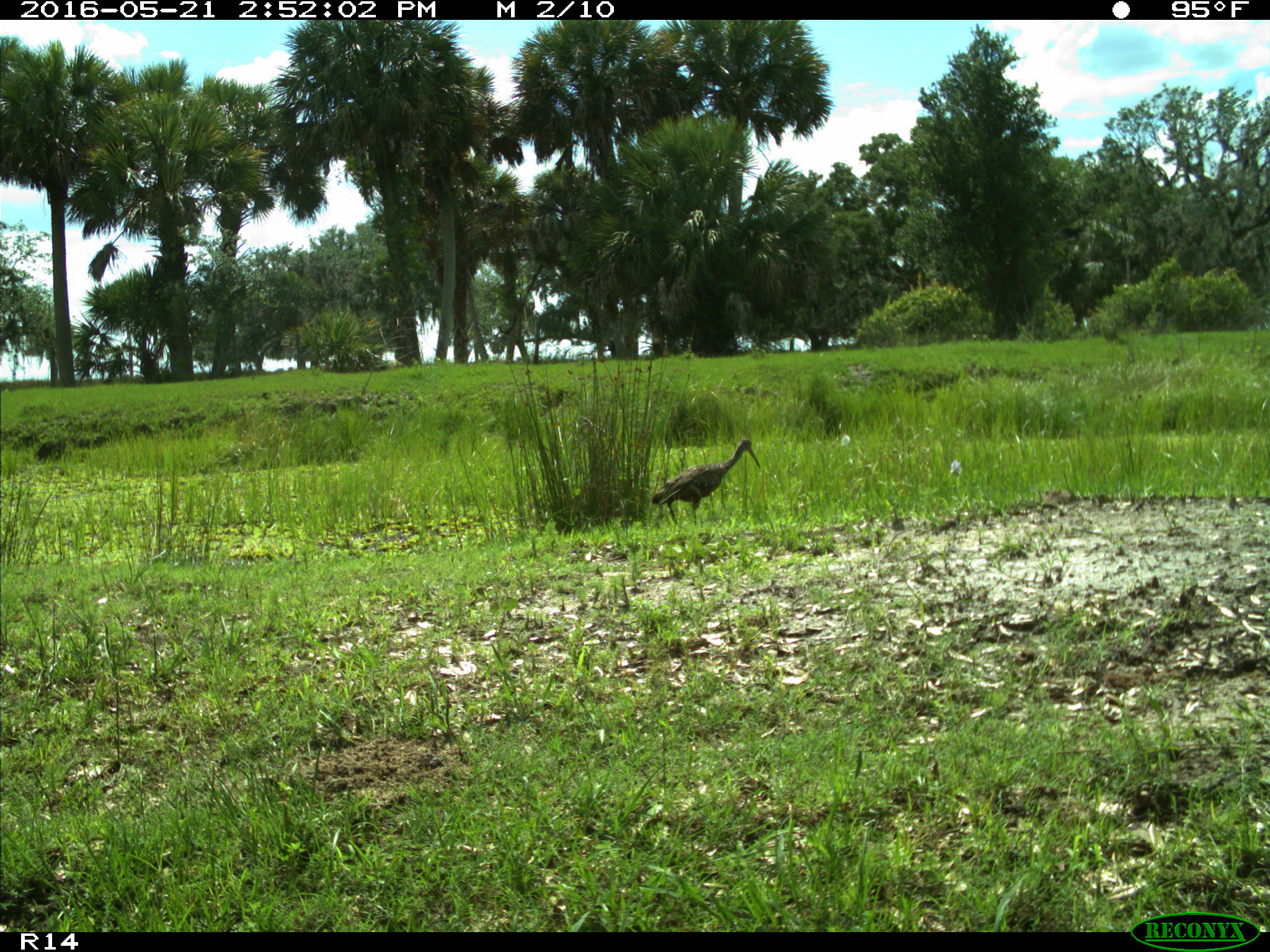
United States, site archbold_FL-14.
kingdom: Animalia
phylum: Chordata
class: Aves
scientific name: Aves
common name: birds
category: unidentified bird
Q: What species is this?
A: Unidentified bird (birds) (Aves).